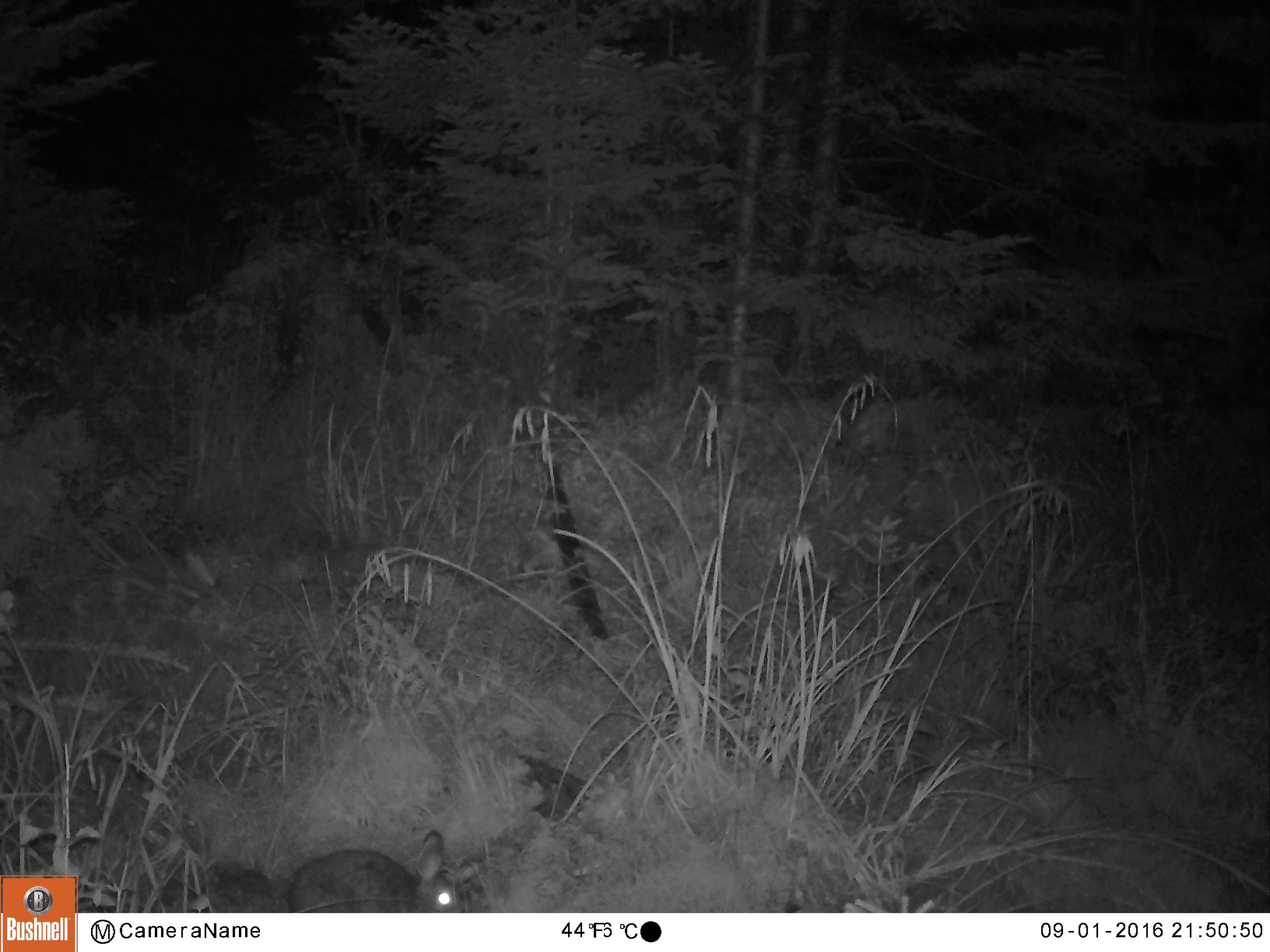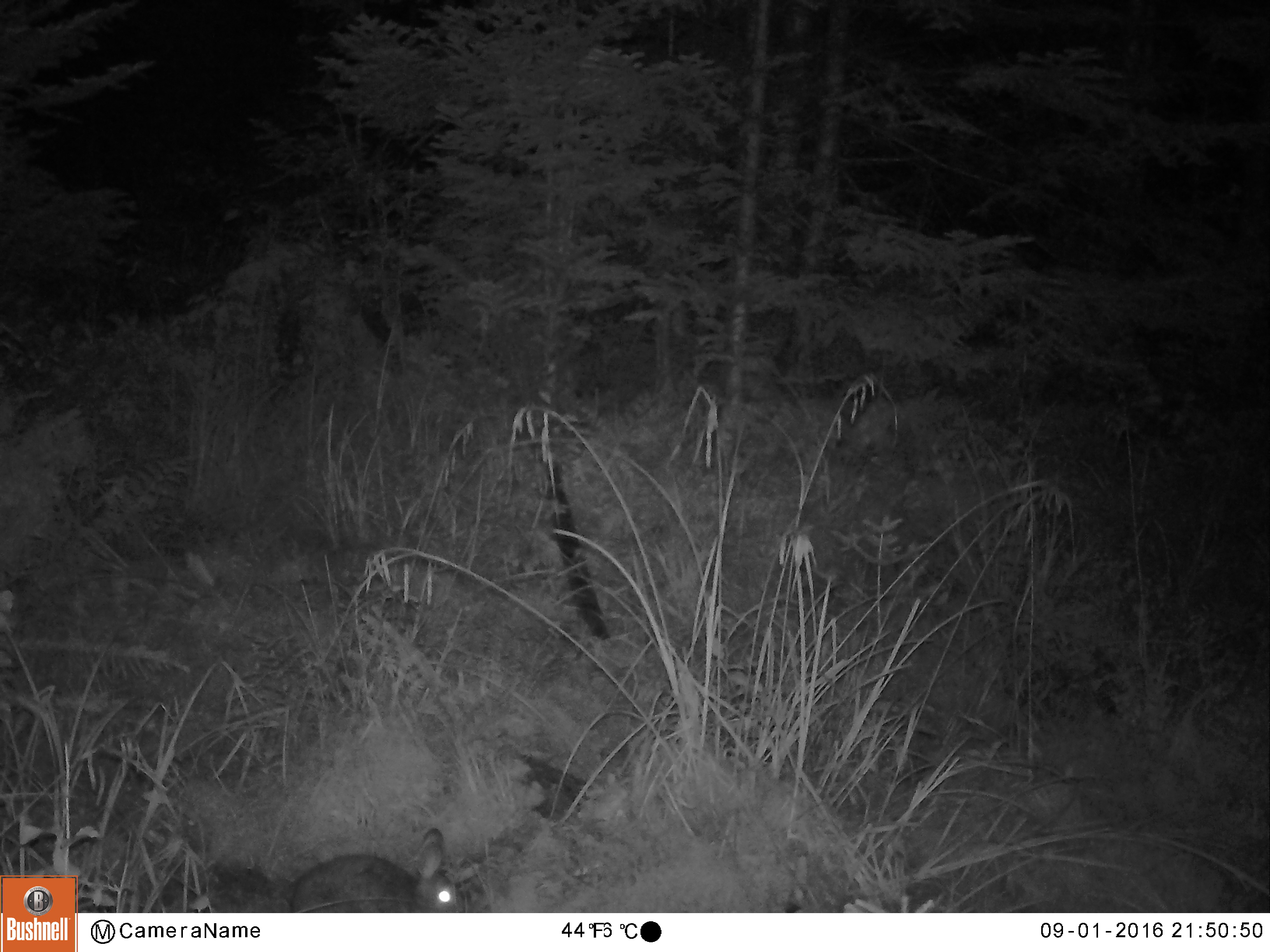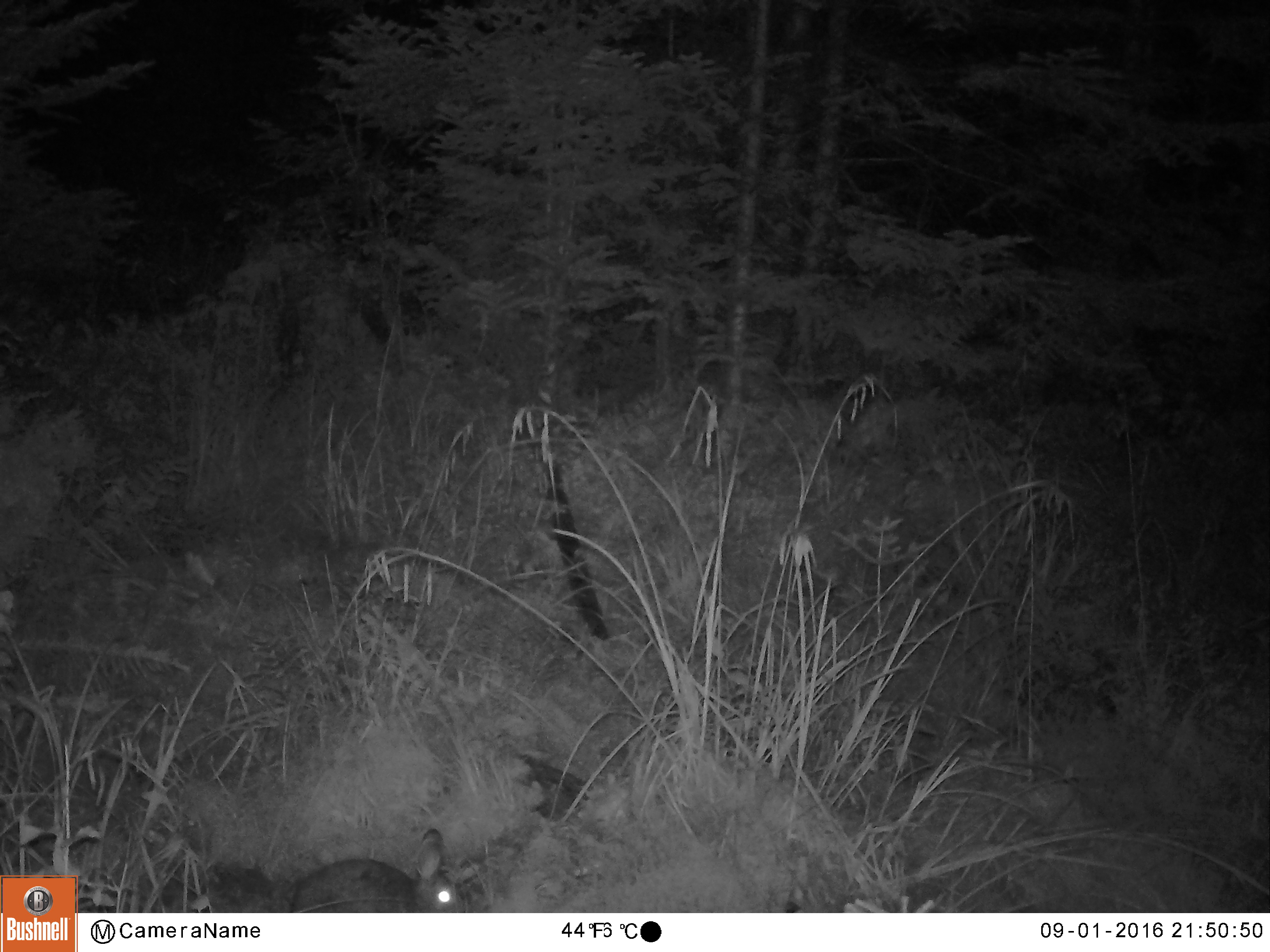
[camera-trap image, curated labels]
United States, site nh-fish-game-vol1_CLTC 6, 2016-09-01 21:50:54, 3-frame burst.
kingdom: Animalia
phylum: Chordata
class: Mammalia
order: Lagomorpha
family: Leporidae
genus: Lepus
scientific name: Lepus americanus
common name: snowshoe hare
Snowshoe hare (Lepus americanus).